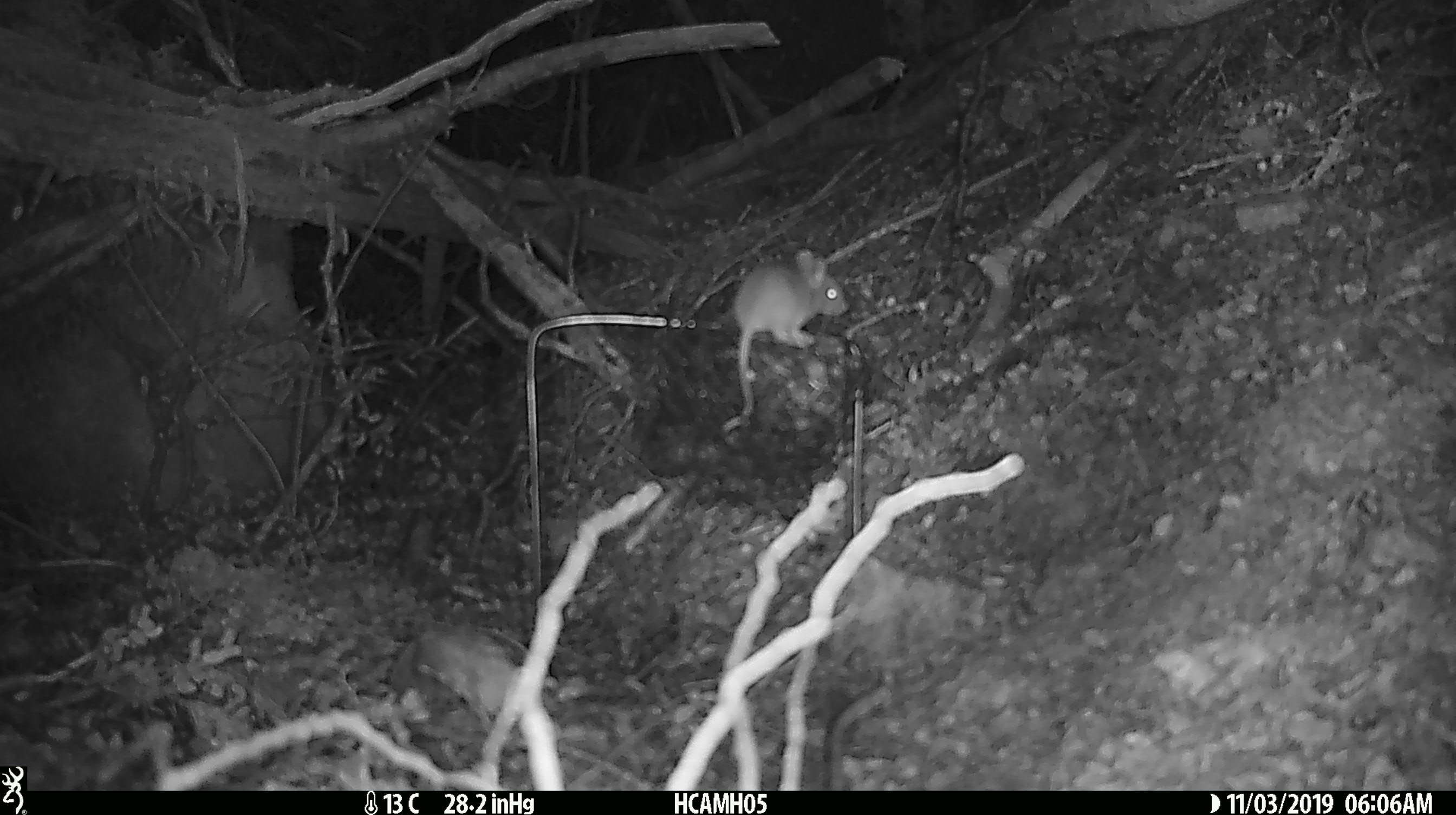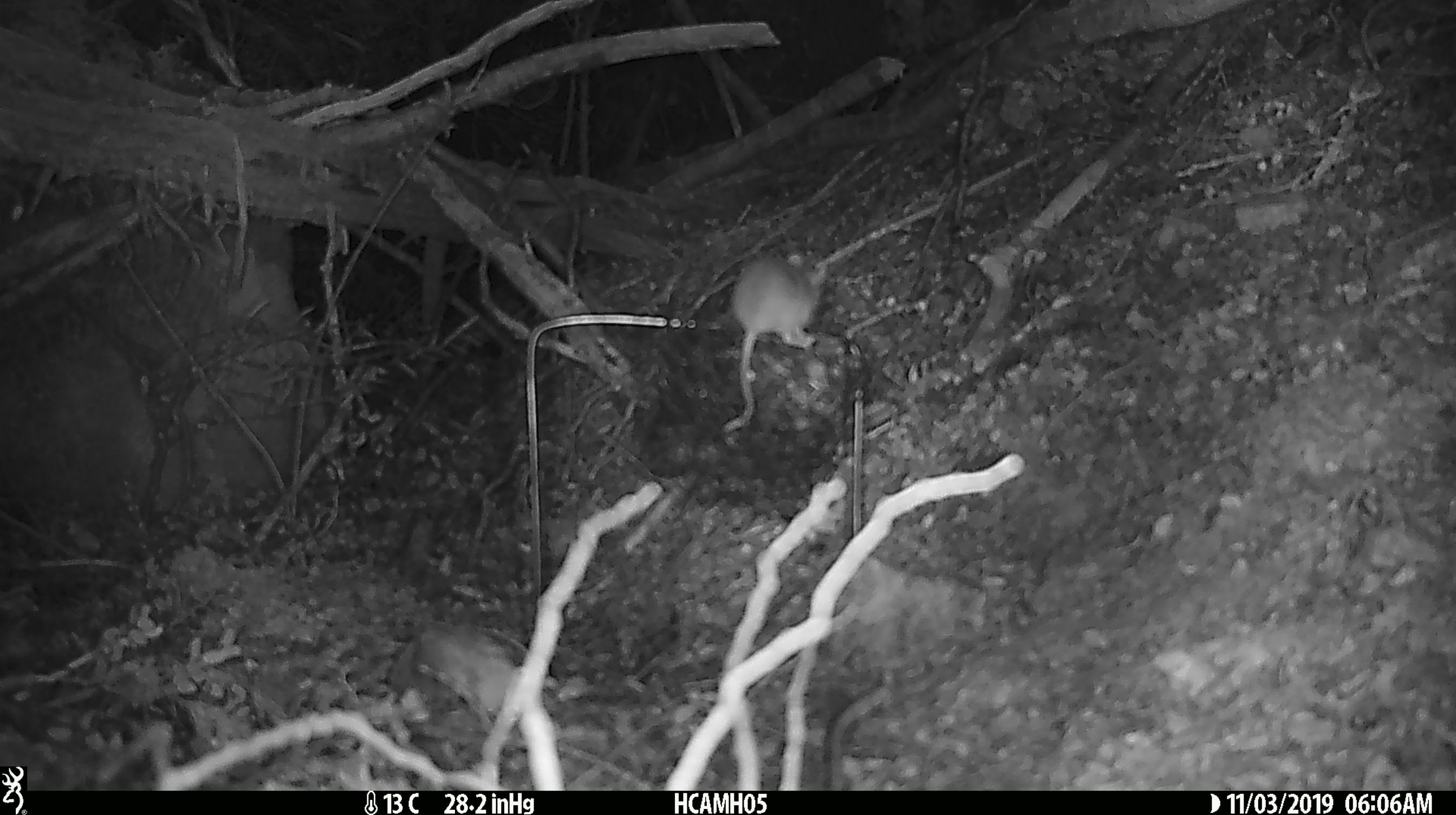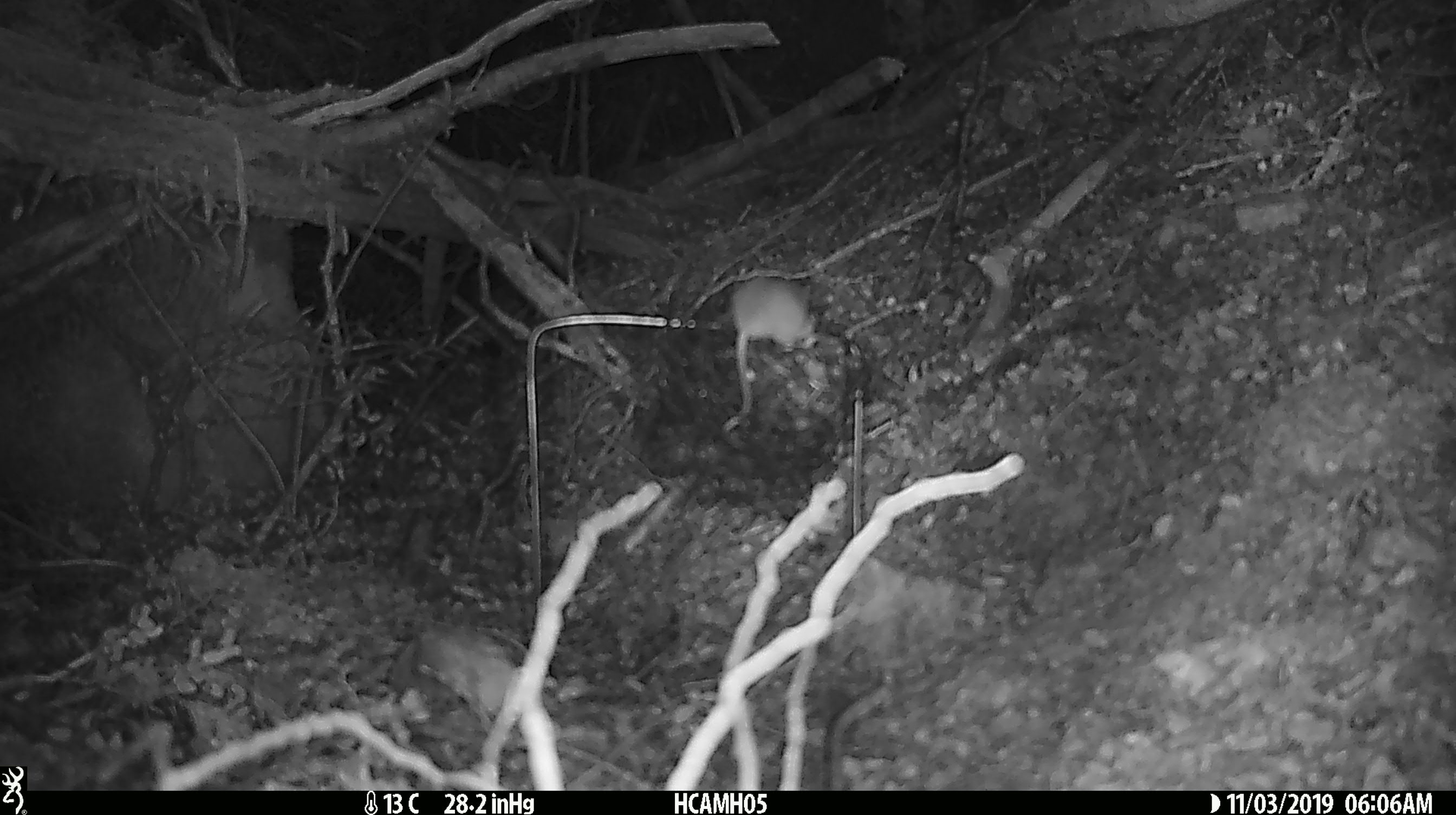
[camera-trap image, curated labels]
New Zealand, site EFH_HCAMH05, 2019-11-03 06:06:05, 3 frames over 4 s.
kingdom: Animalia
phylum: Chordata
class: Mammalia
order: Rodentia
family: Muridae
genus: Mus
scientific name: Mus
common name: mouse